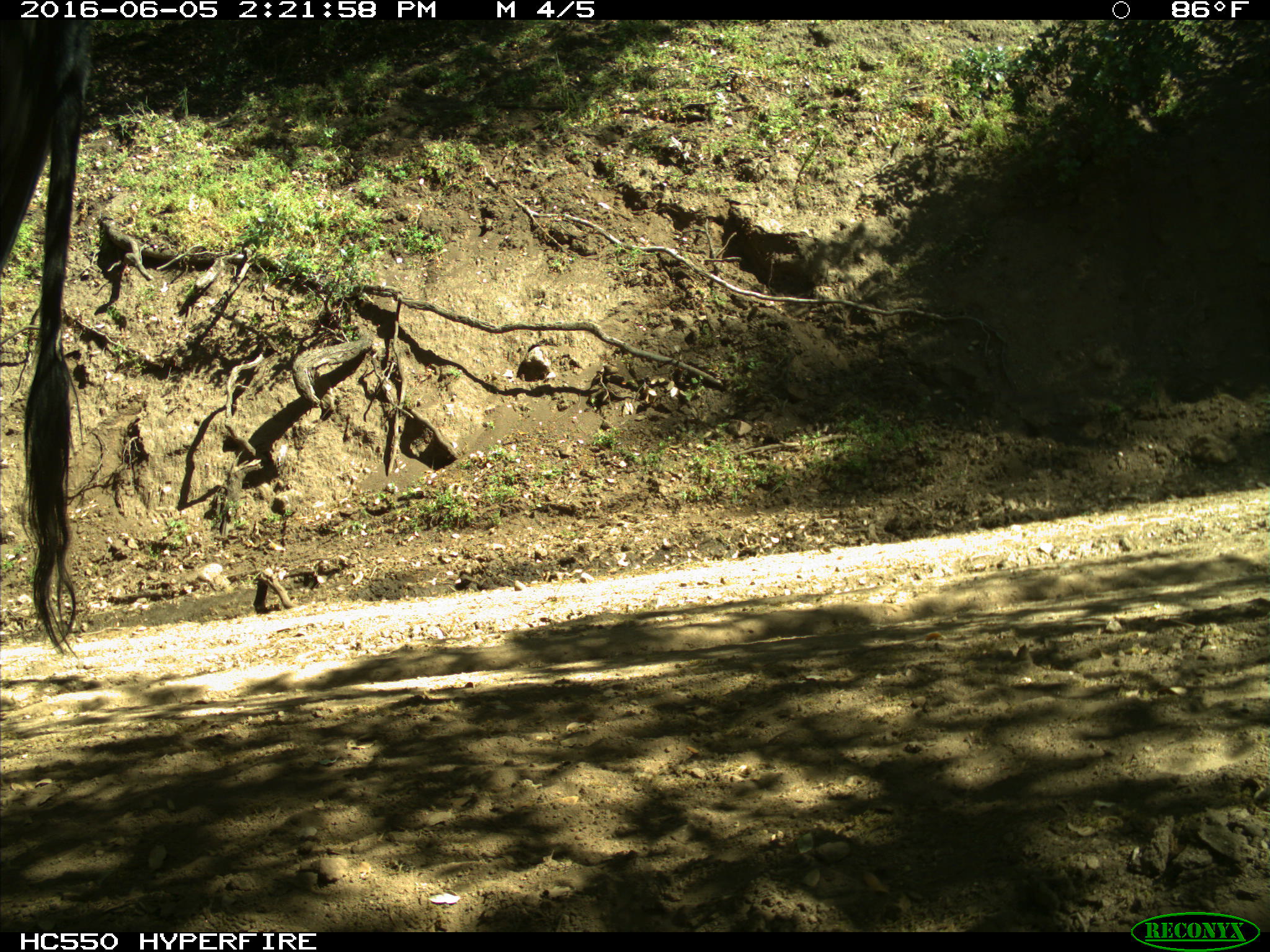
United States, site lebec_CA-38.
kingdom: Animalia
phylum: Chordata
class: Mammalia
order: Artiodactyla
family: Bovidae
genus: Bos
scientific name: Bos taurus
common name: domestic cow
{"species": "Bos taurus (domestic cow)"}